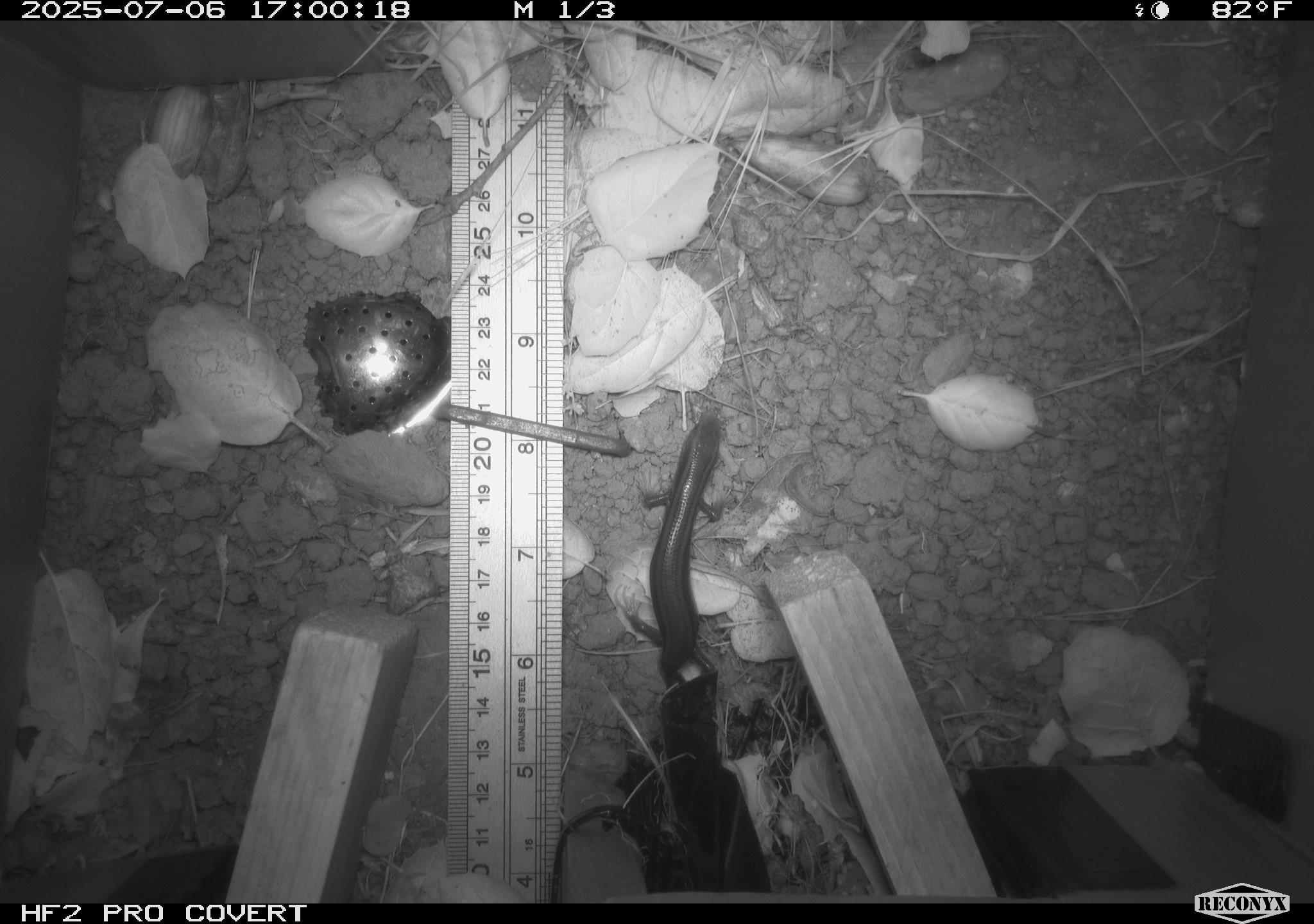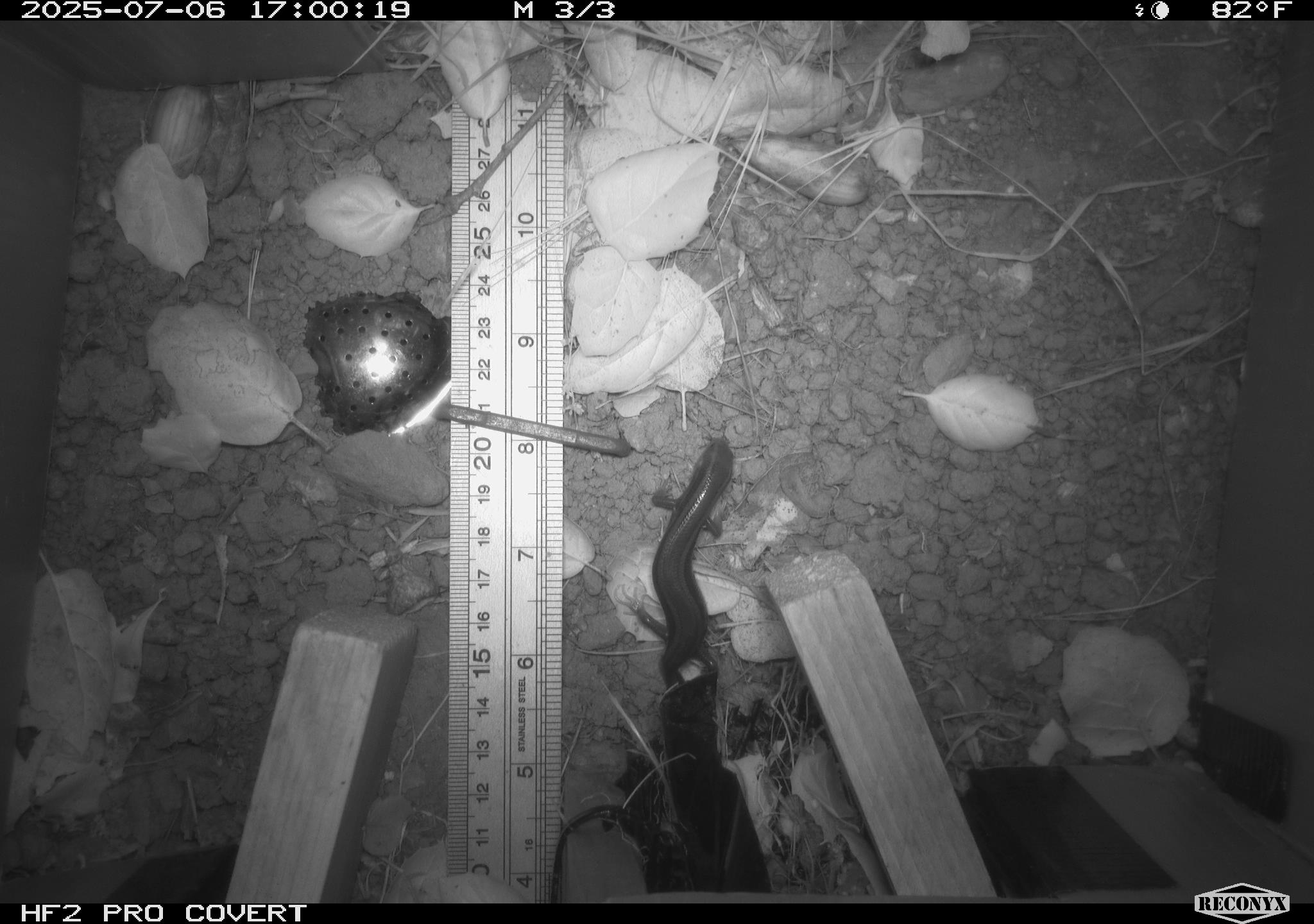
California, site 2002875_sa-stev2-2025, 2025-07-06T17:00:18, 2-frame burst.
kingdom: Animalia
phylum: Chordata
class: Reptilia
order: Squamata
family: Scincidae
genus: Plestiodon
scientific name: Plestiodon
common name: blue-tailed skinks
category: plestiodon species